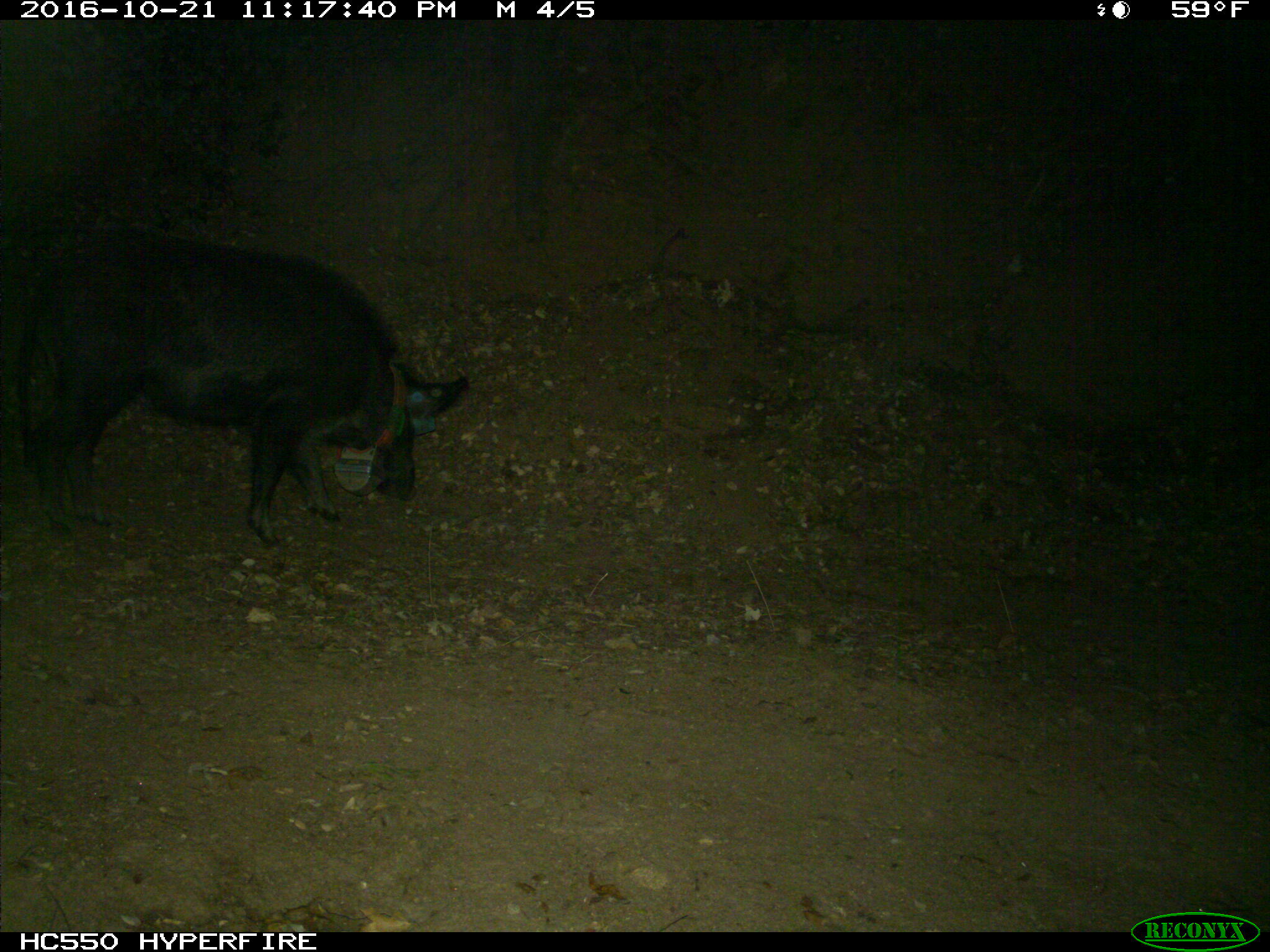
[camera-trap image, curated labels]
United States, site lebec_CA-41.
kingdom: Animalia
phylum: Chordata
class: Mammalia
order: Artiodactyla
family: Suidae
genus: Sus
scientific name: Sus scrofa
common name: wild boar